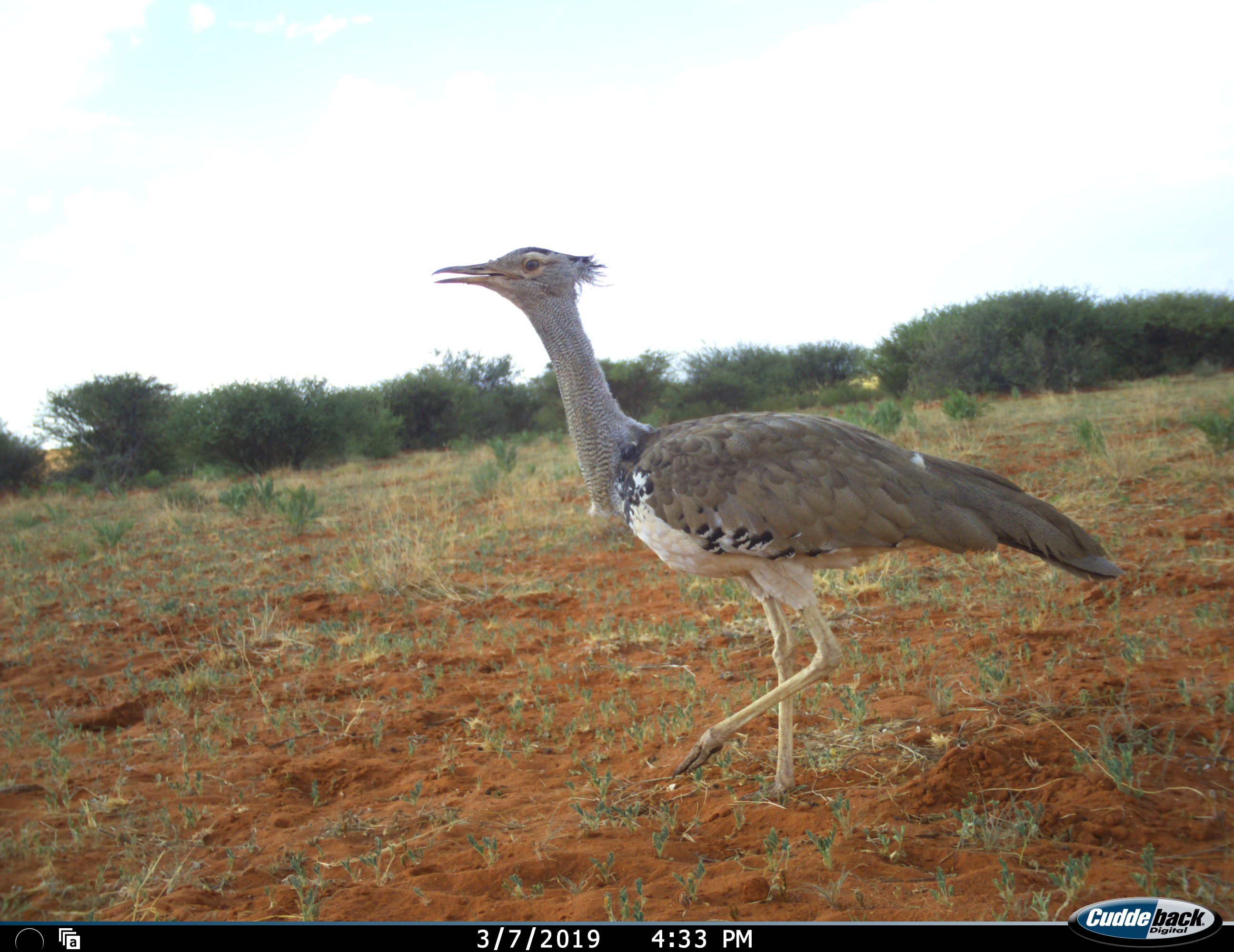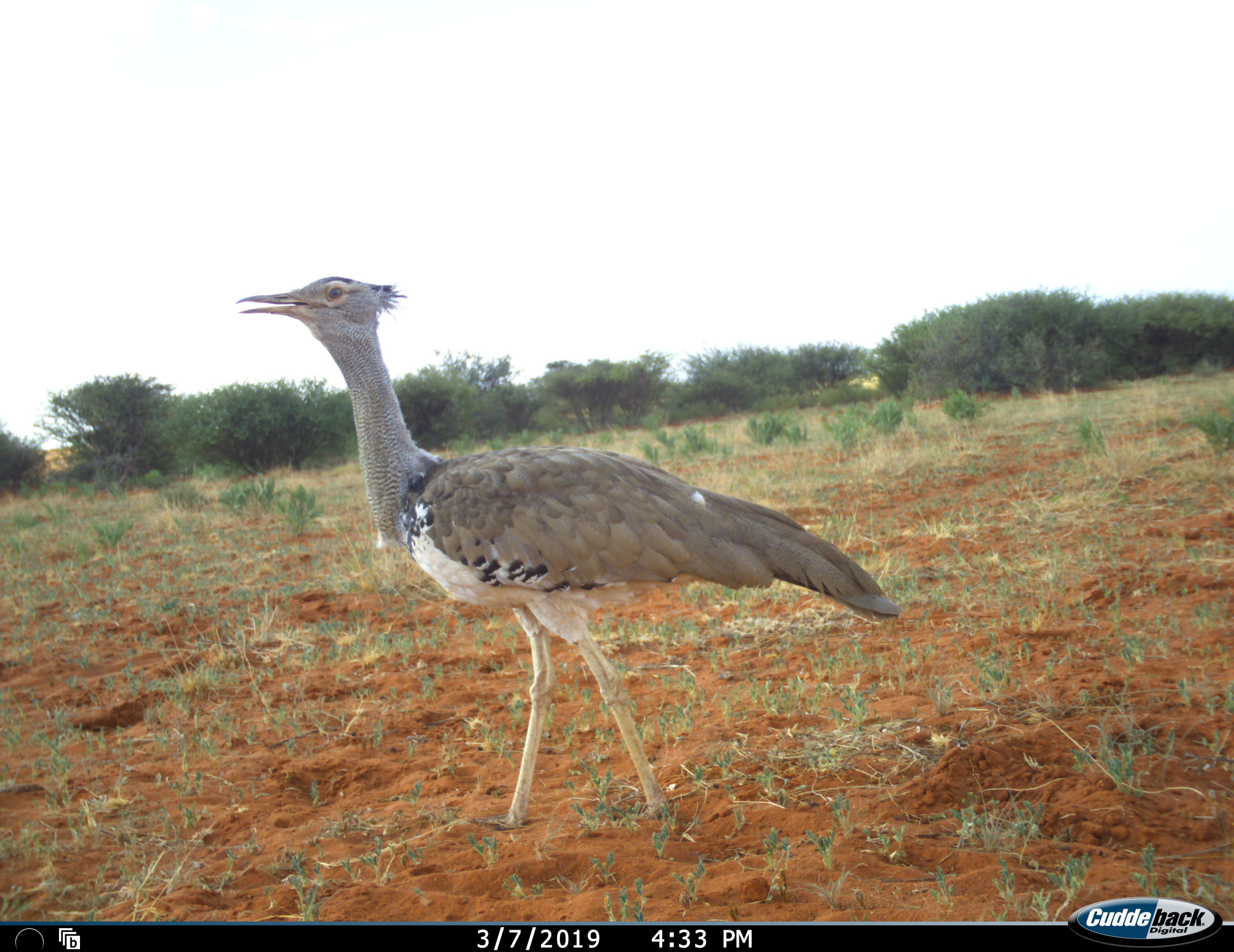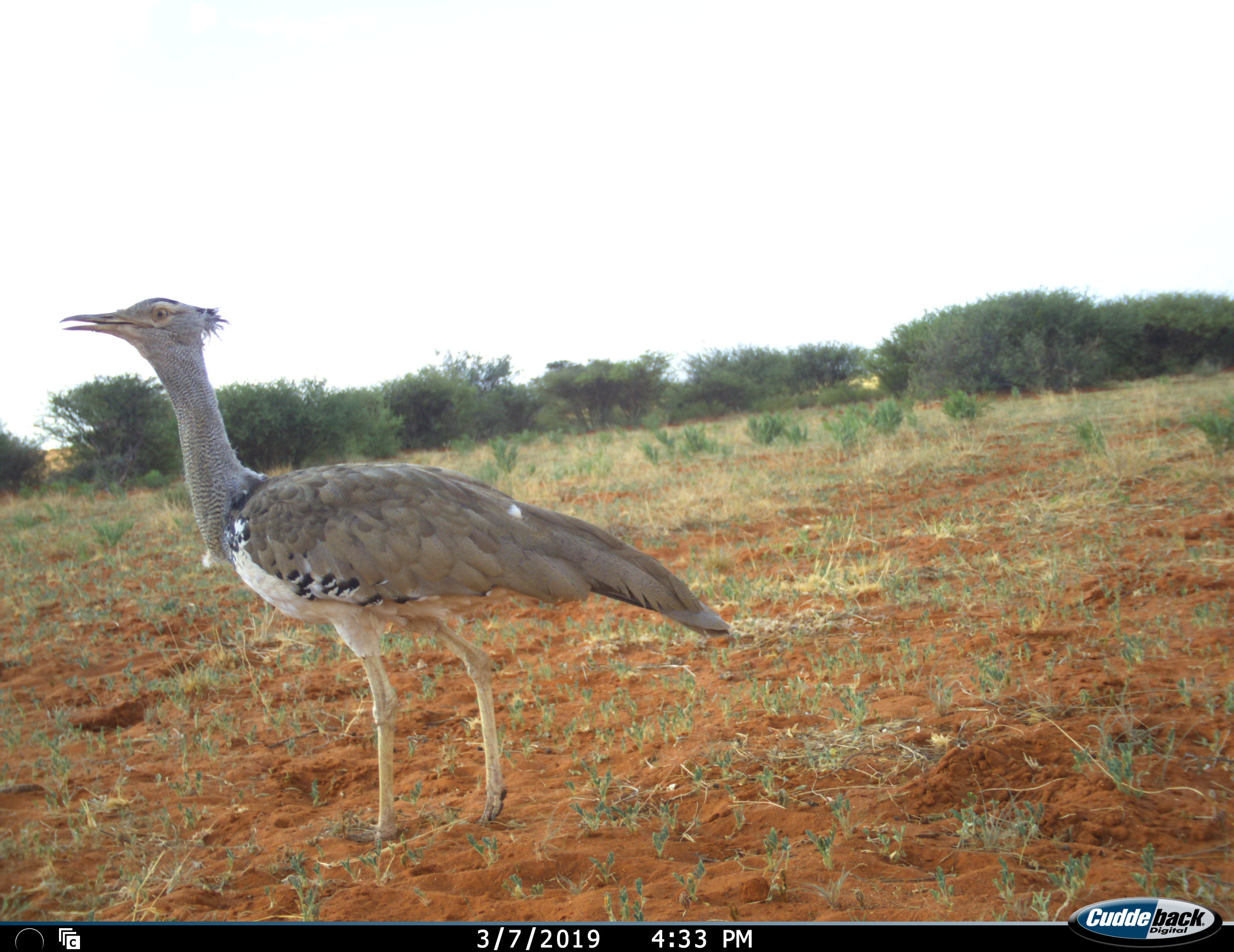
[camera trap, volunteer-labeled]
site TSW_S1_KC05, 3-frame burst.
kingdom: Animalia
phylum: Chordata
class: Aves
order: Otidiformes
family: Otididae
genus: Ardeotis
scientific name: Ardeotis kori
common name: kori bustard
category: bustardkori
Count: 1.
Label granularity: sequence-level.